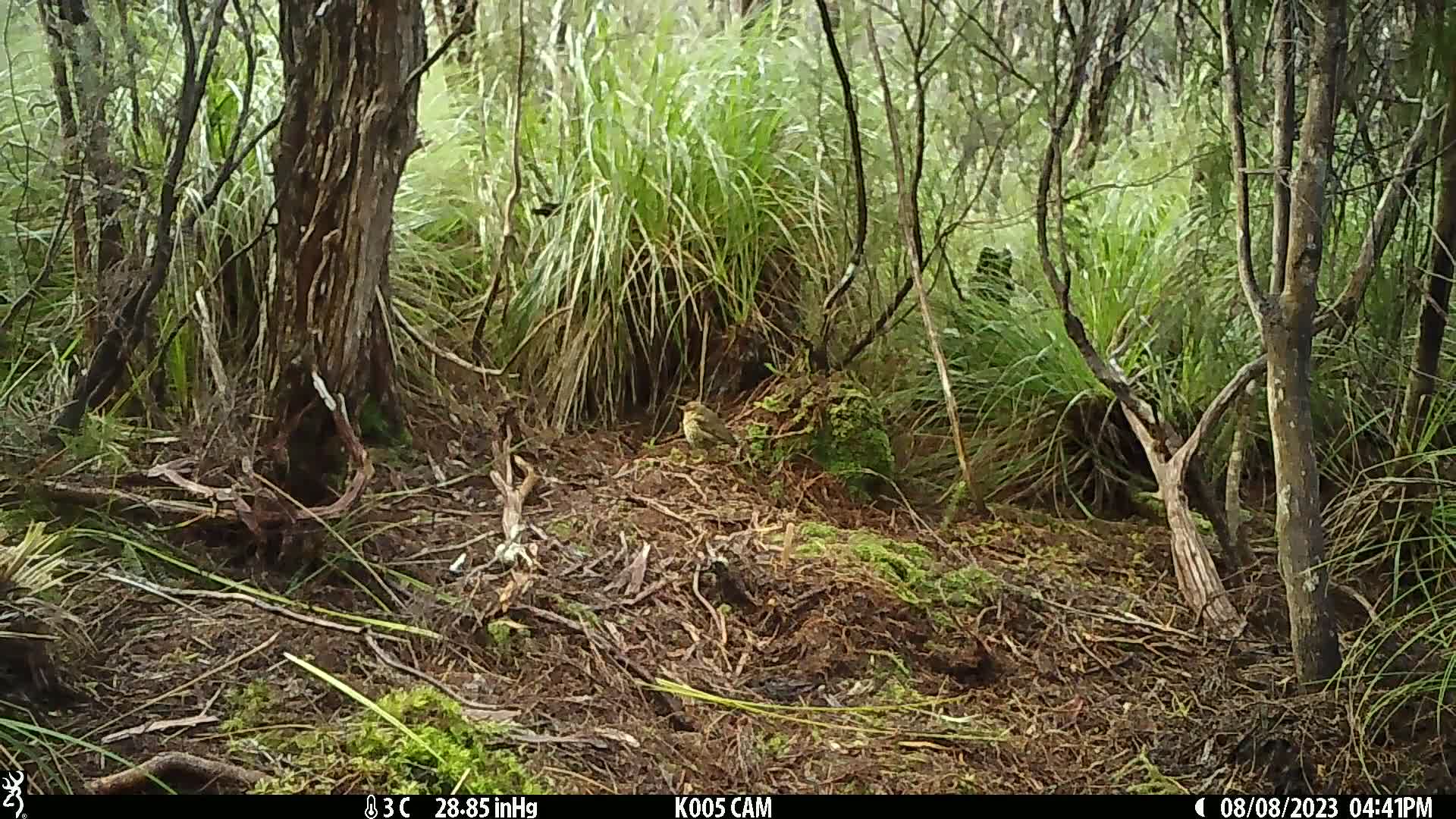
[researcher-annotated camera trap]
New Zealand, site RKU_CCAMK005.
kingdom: Animalia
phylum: Chordata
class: Aves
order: Passeriformes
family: Turdidae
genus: Turdus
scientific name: Turdus philomelos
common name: song thrush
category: thrush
Thrush (song thrush) (Turdus philomelos).